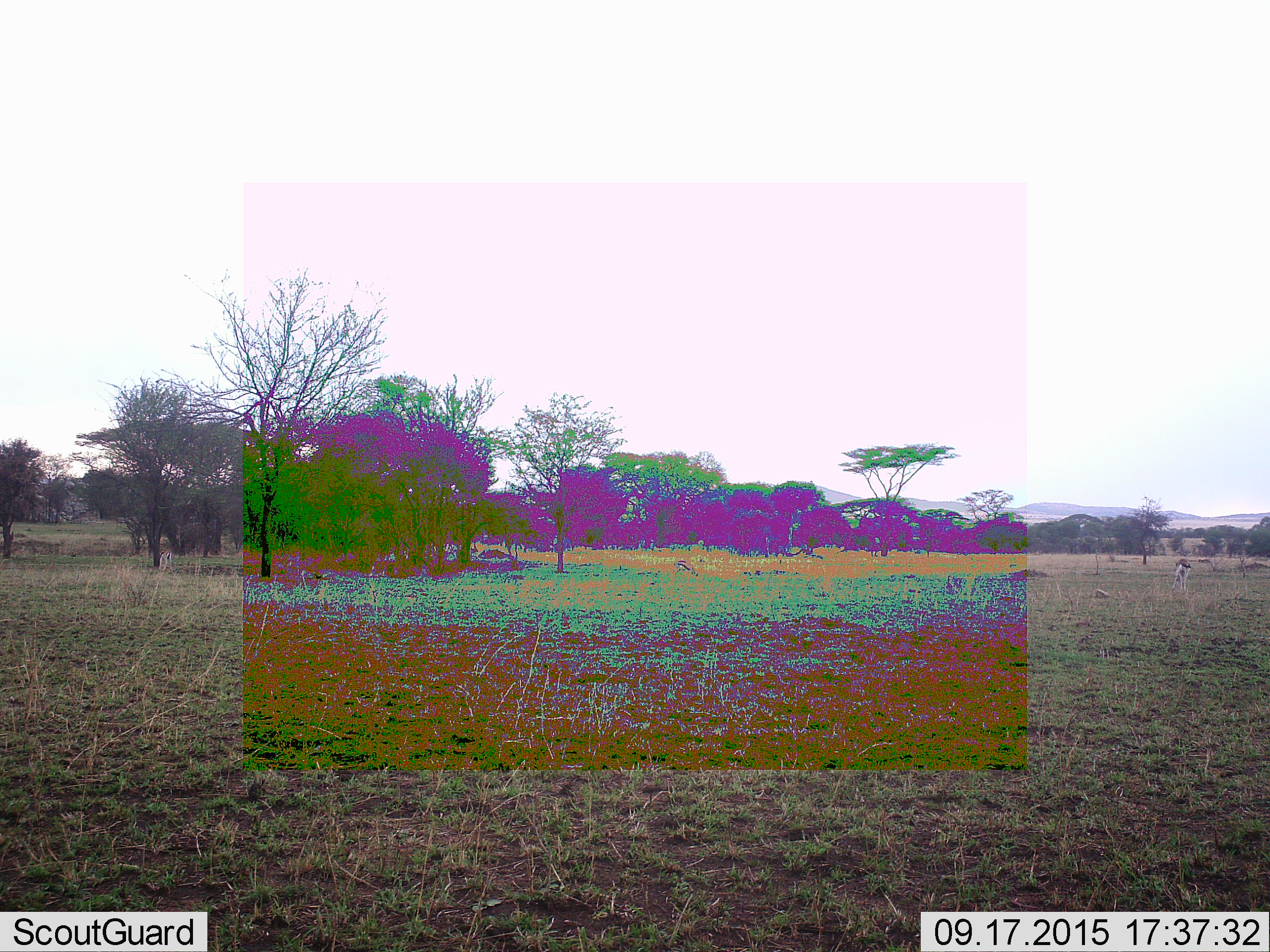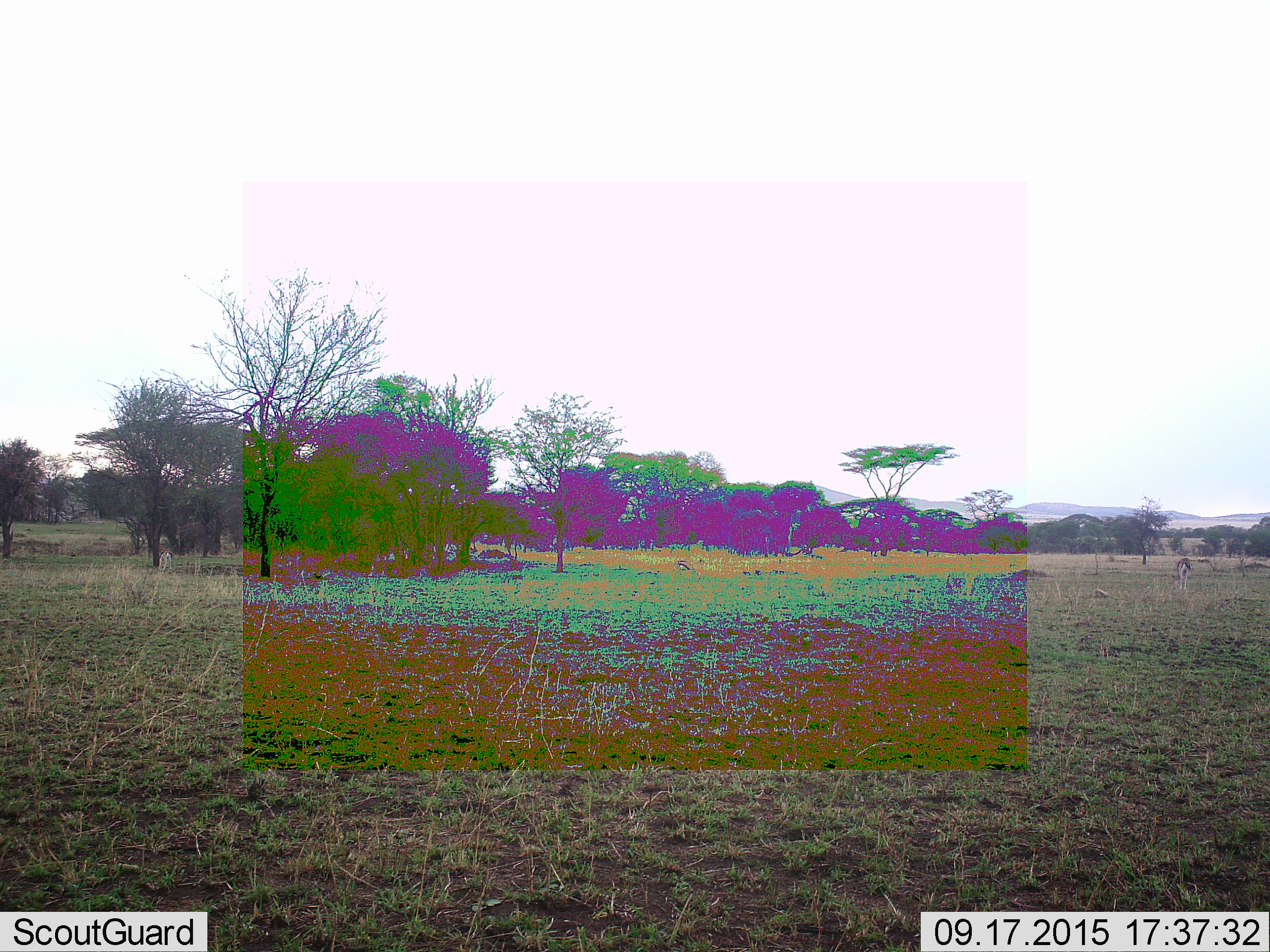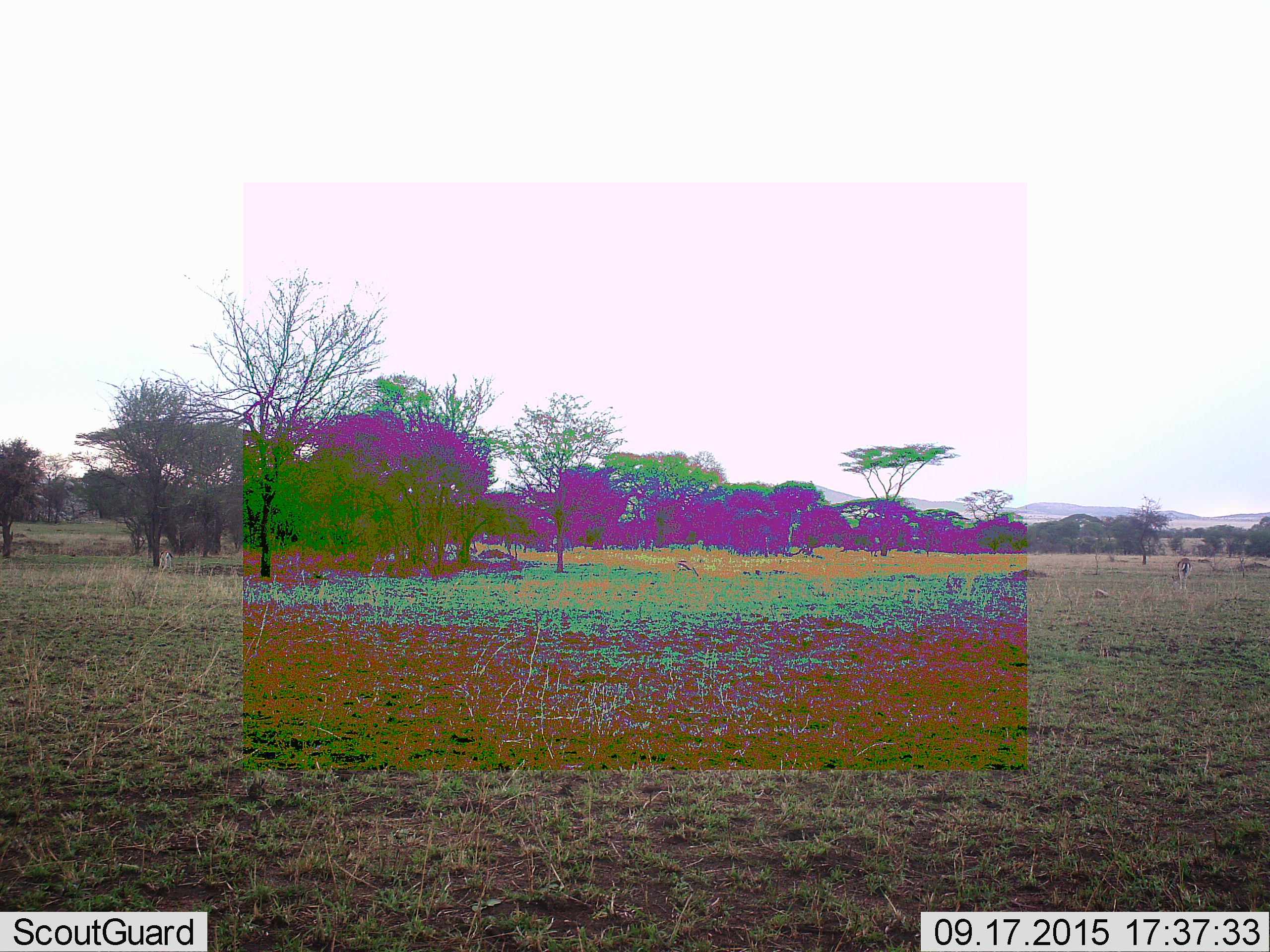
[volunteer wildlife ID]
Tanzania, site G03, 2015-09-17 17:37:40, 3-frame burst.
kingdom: Animalia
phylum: Chordata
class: Mammalia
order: Artiodactyla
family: Bovidae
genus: Eudorcas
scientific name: Eudorcas thomsonii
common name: thomson's gazelle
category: gazellethomsons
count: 3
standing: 43%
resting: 0%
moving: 14%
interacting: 0%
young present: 0%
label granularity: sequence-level